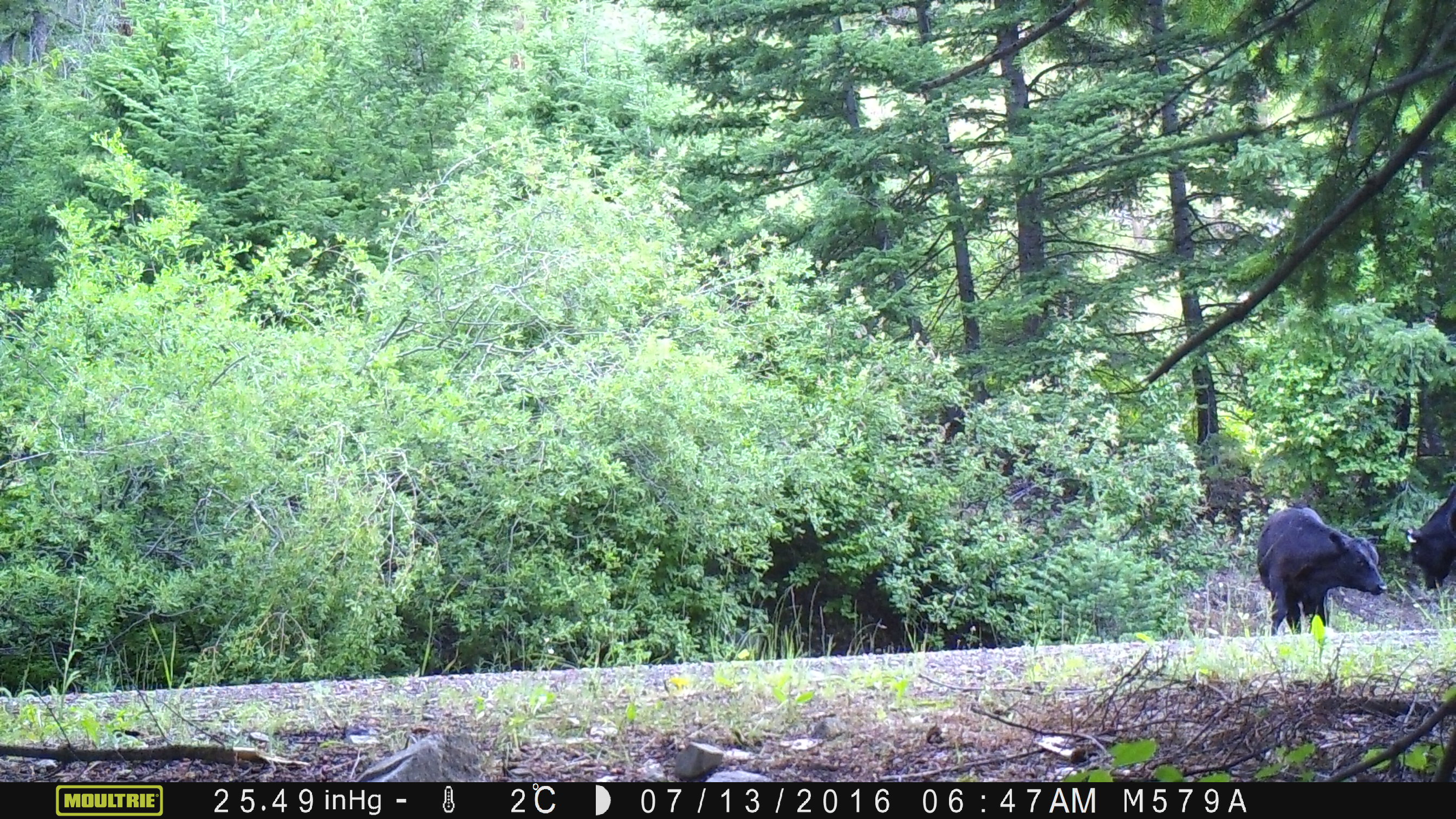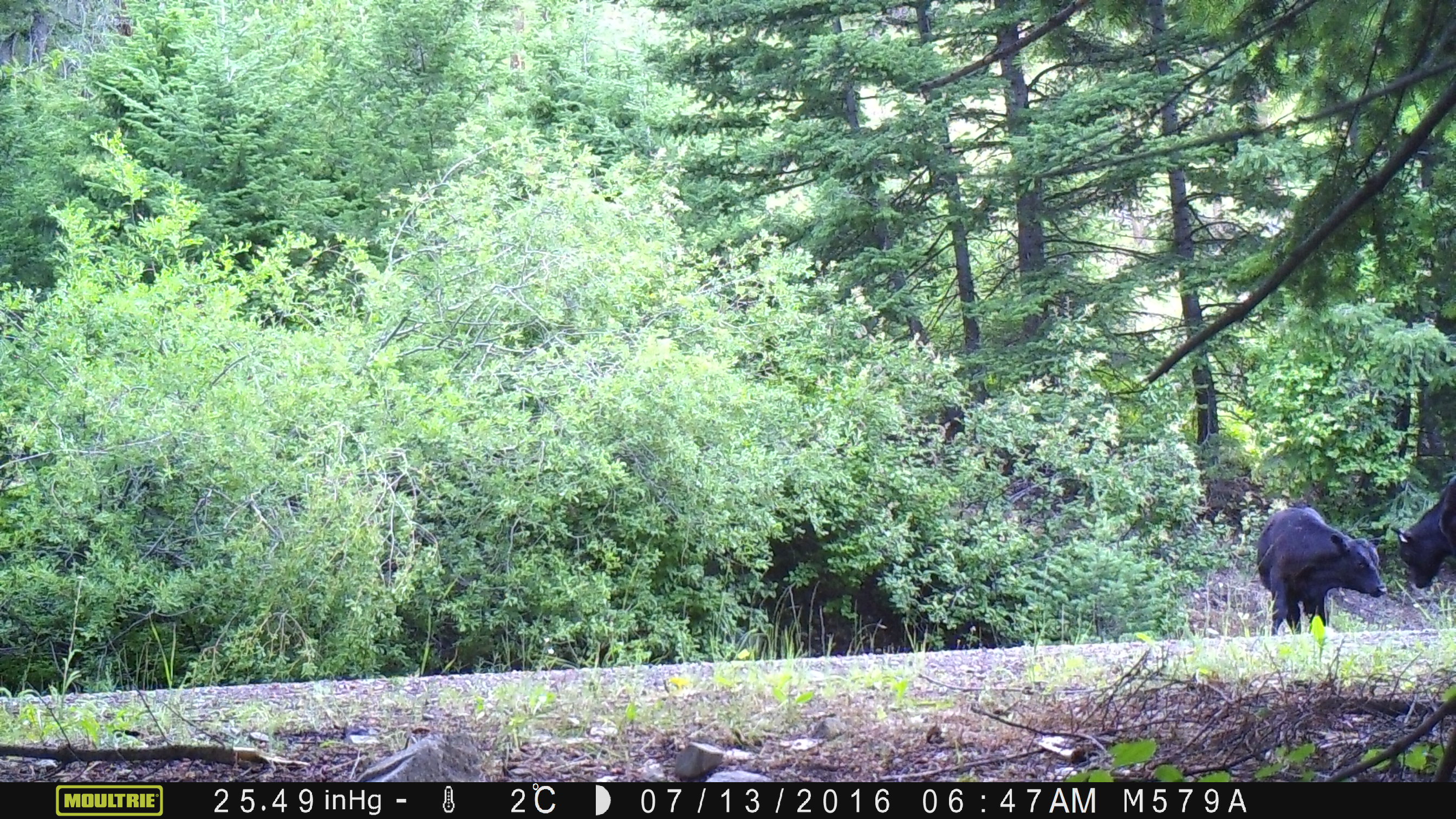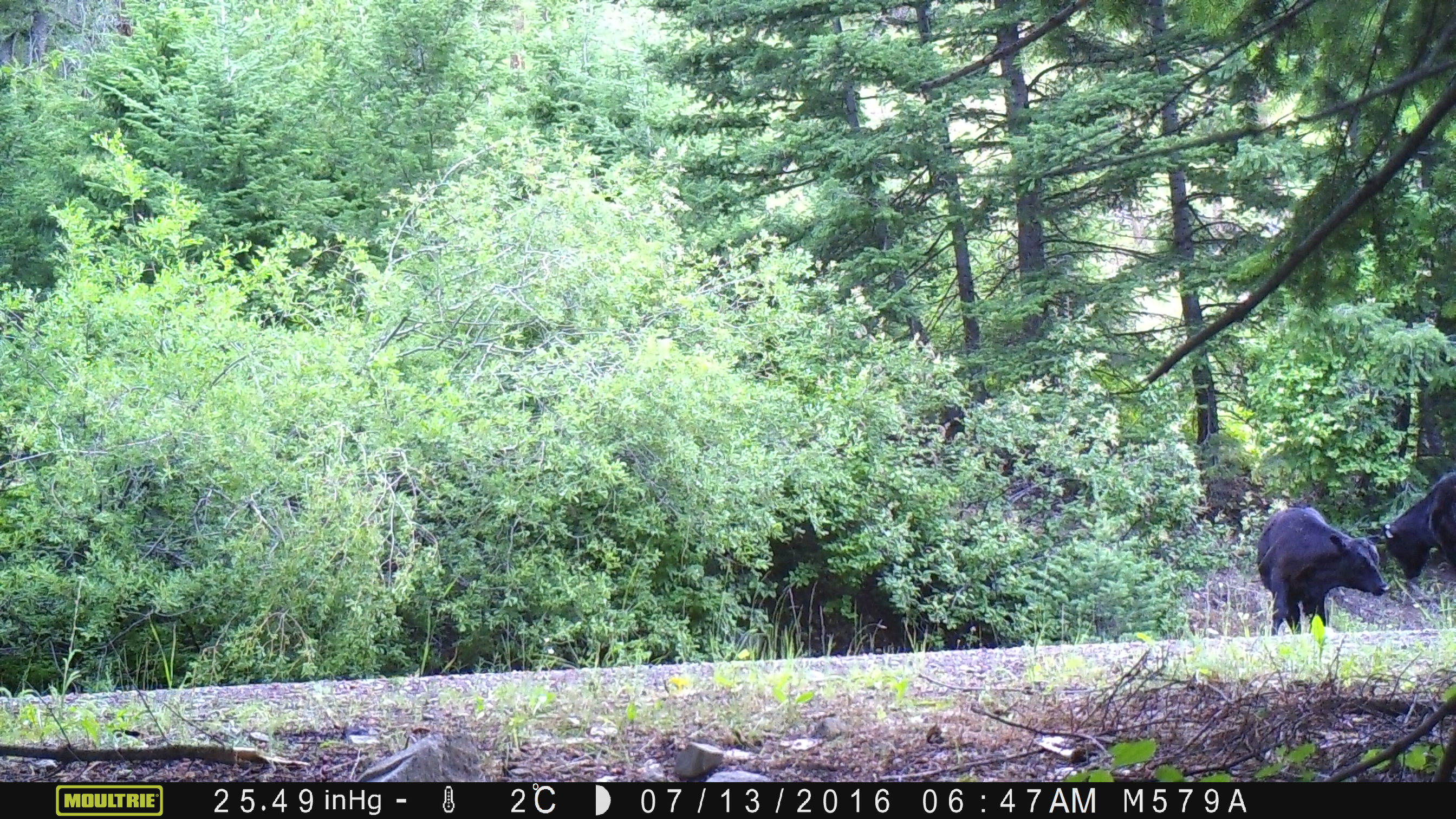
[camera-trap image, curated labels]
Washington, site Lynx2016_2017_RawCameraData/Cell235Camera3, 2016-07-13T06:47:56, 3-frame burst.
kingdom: Animalia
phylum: Chordata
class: Mammalia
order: Artiodactyla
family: Bovidae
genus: Bos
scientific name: Bos taurus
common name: domestic cattle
Domestic cattle (Bos taurus). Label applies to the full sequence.